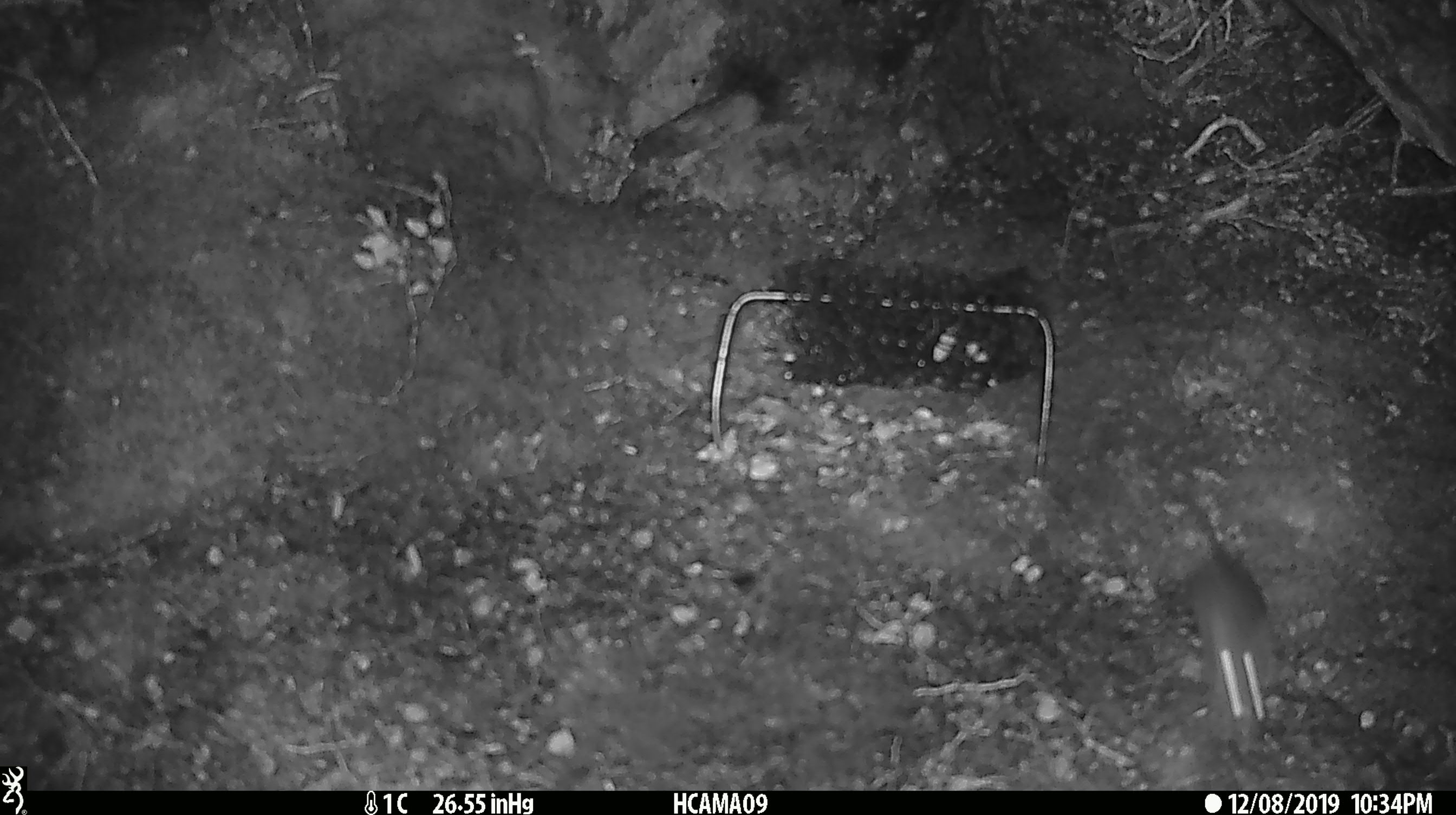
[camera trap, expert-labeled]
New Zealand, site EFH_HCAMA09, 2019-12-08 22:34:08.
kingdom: Animalia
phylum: Chordata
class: Mammalia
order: Rodentia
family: Muridae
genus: Mus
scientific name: Mus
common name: mouse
Mouse (Mus).